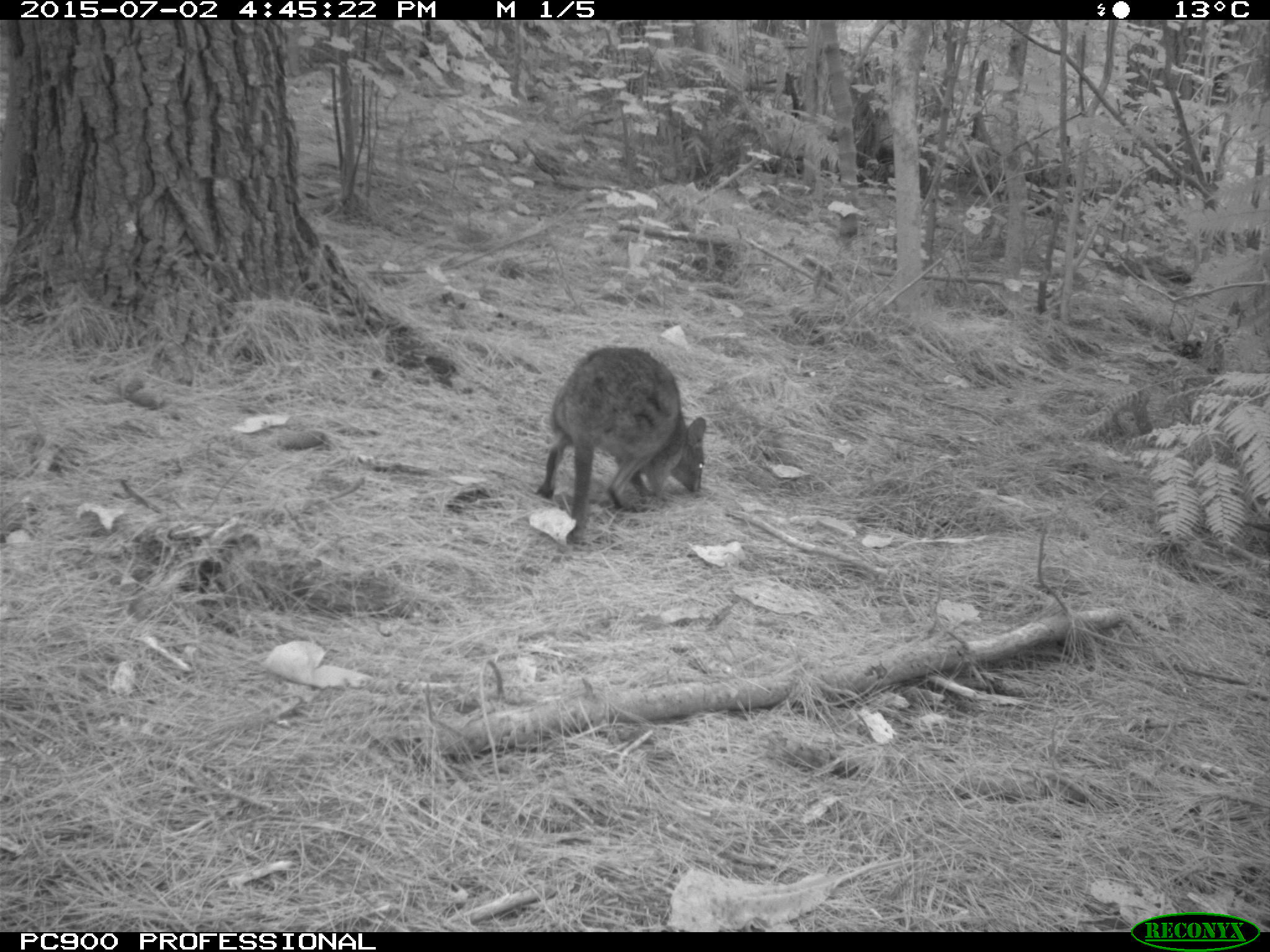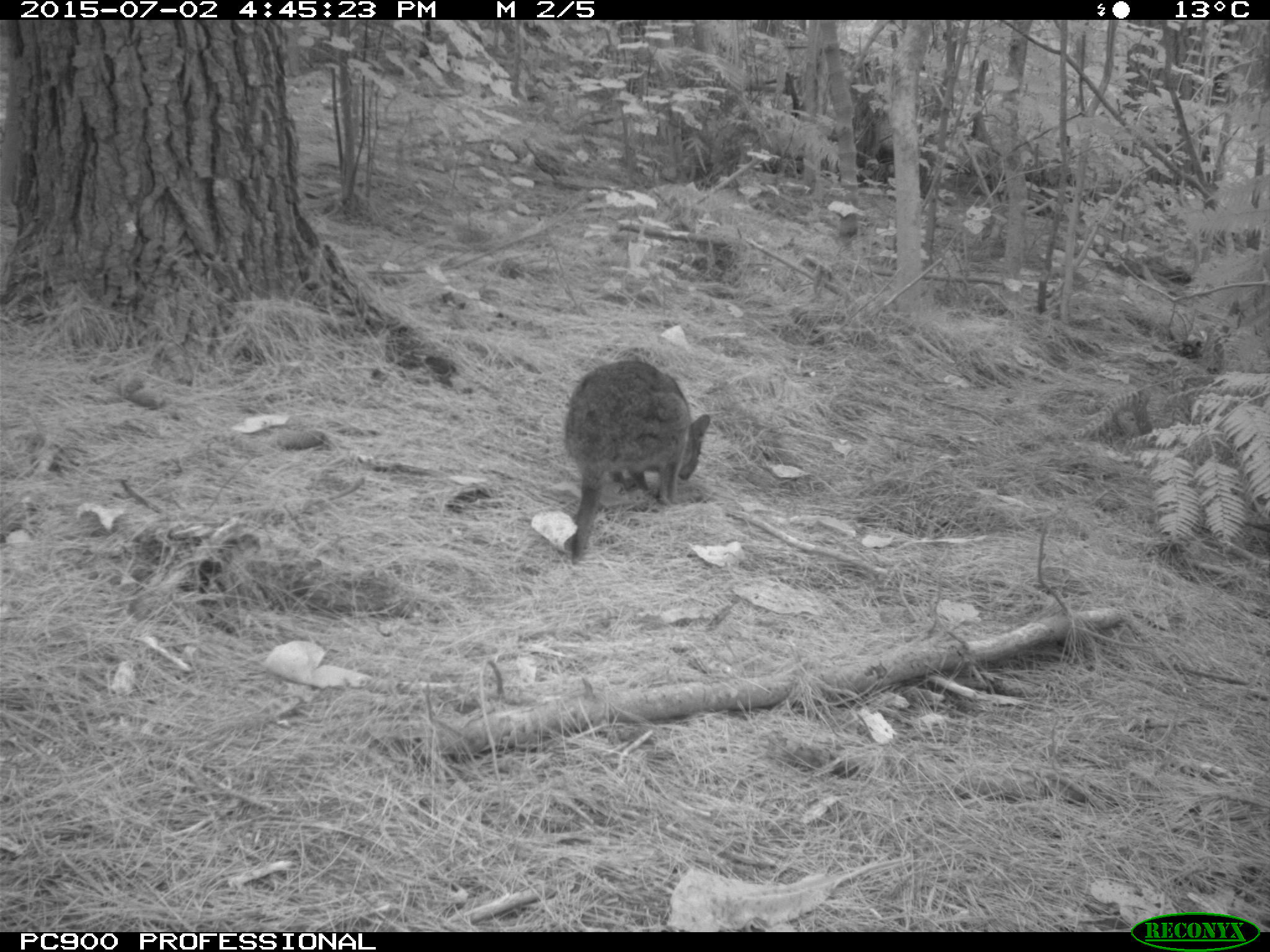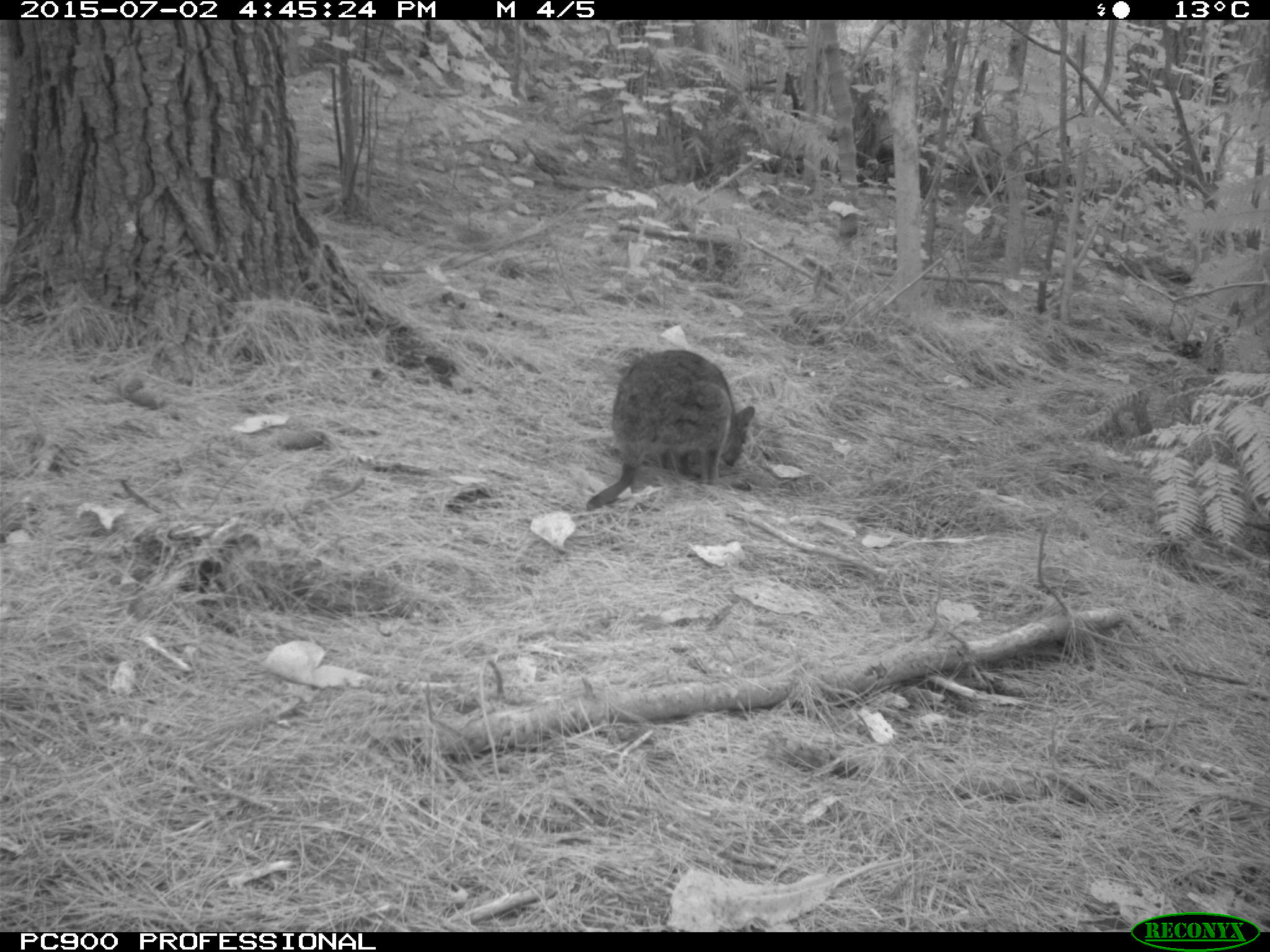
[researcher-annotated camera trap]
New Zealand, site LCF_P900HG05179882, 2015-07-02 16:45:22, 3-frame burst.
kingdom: Animalia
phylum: Chordata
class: Mammalia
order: Diprotodontia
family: Macropodidae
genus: Notamacropus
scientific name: Notamacropus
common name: wallaby